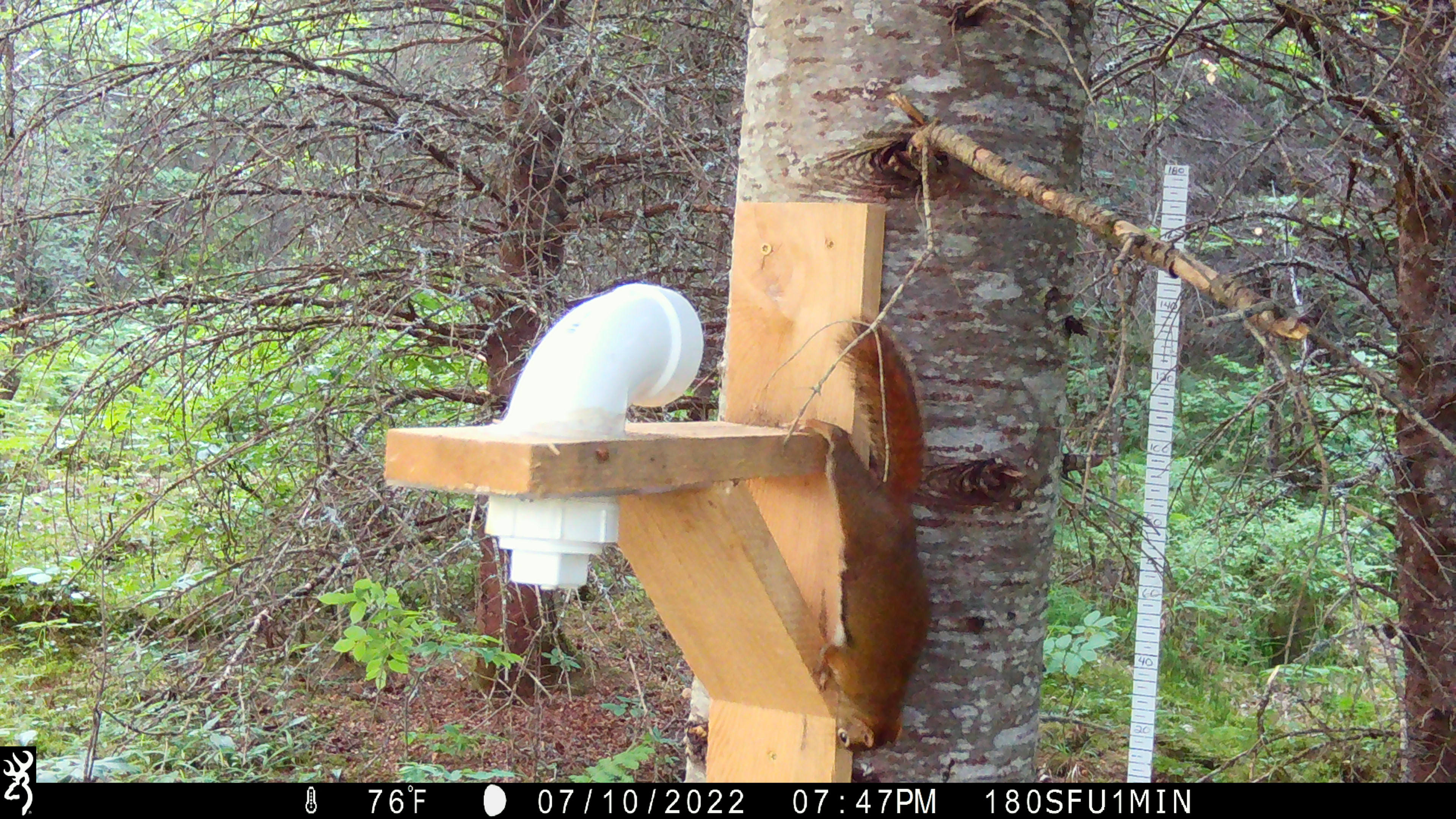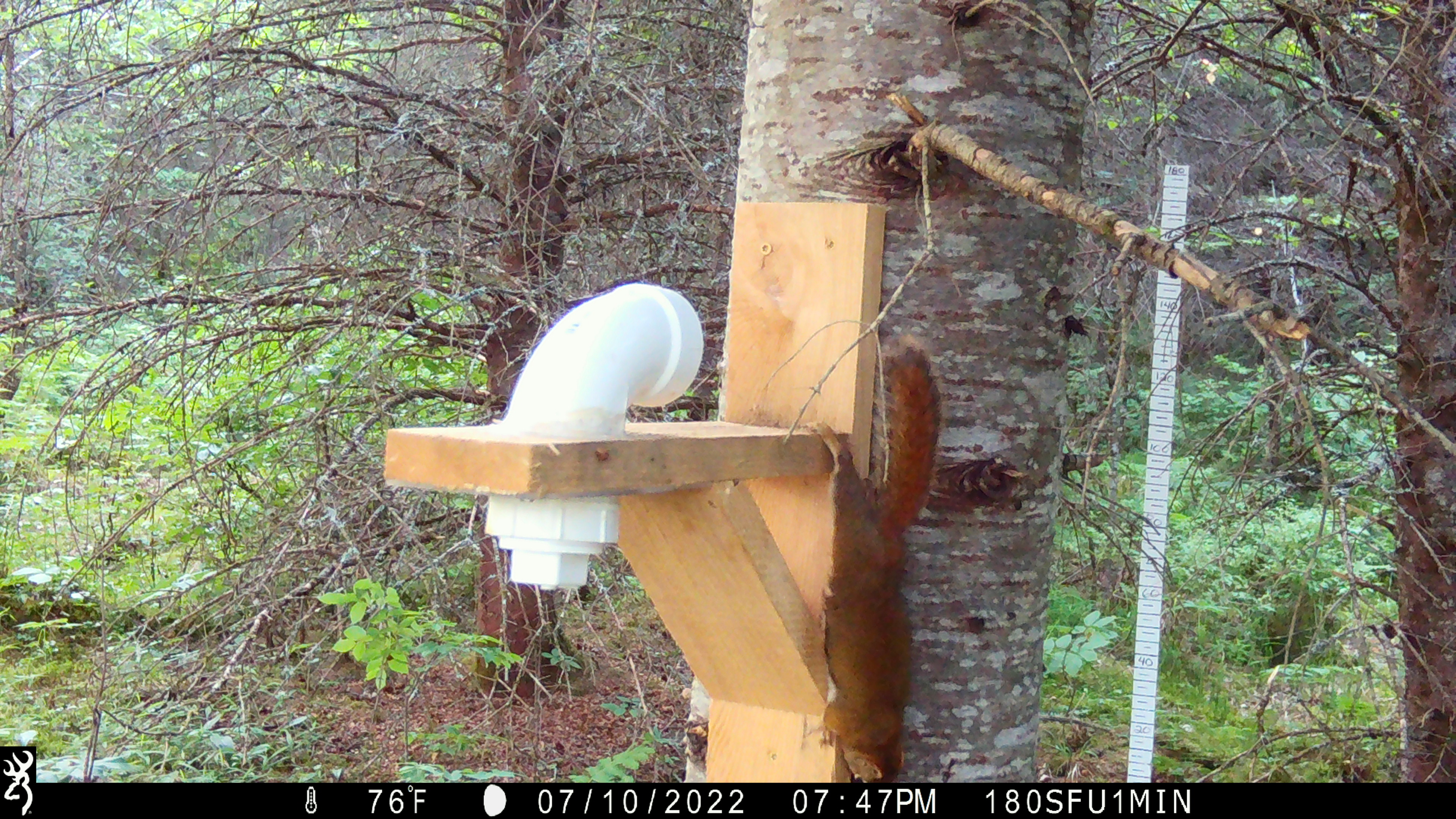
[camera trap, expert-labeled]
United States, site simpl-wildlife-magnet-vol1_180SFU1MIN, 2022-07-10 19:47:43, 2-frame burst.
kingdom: Animalia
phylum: Chordata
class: Mammalia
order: Rodentia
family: Sciuridae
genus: Tamiasciurus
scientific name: Tamiasciurus hudsonicus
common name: red squirrel